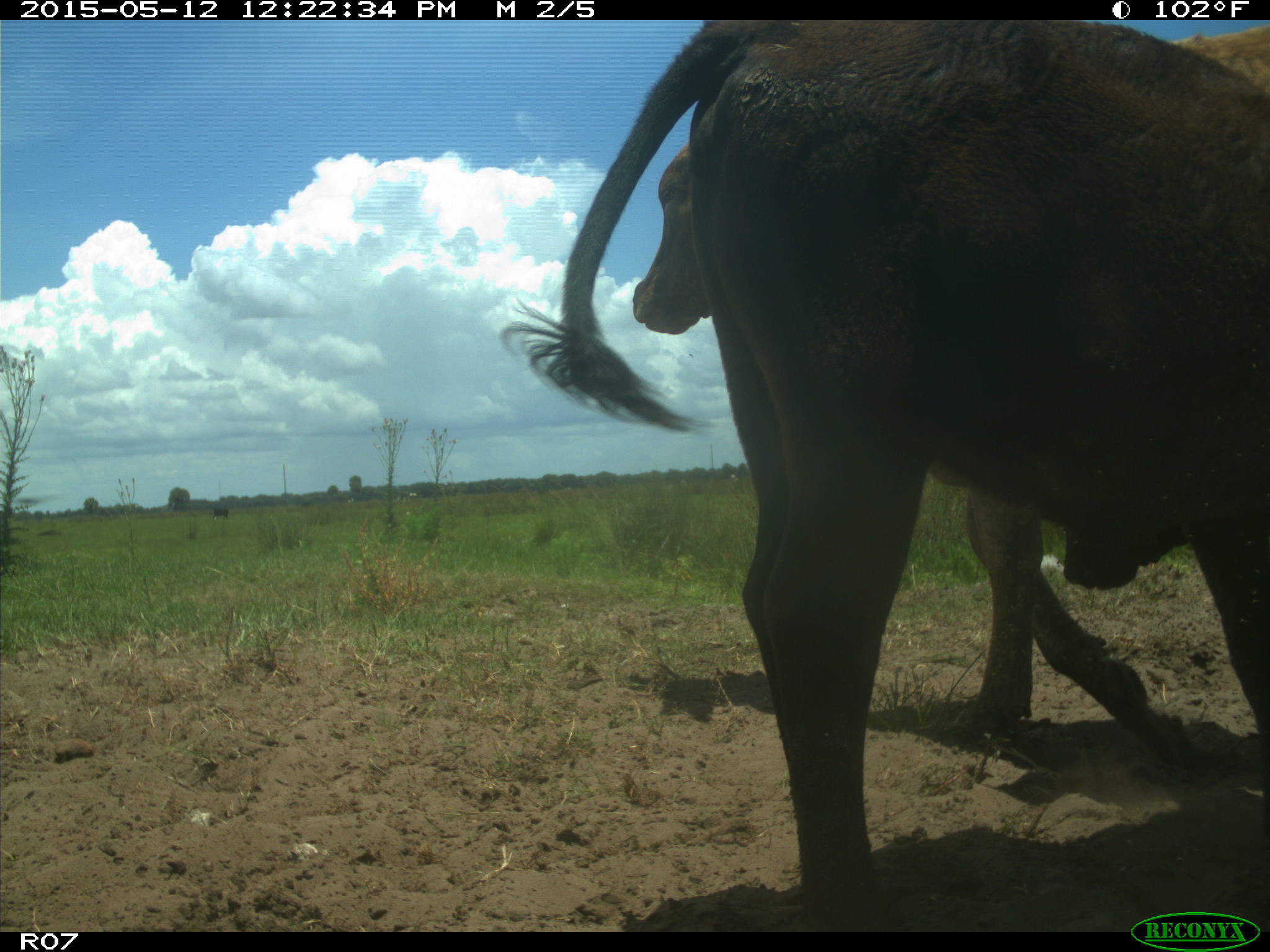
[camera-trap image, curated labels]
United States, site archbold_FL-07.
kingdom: Animalia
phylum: Chordata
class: Mammalia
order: Artiodactyla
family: Bovidae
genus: Bos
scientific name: Bos taurus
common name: domestic cow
Bos taurus (domestic cow).